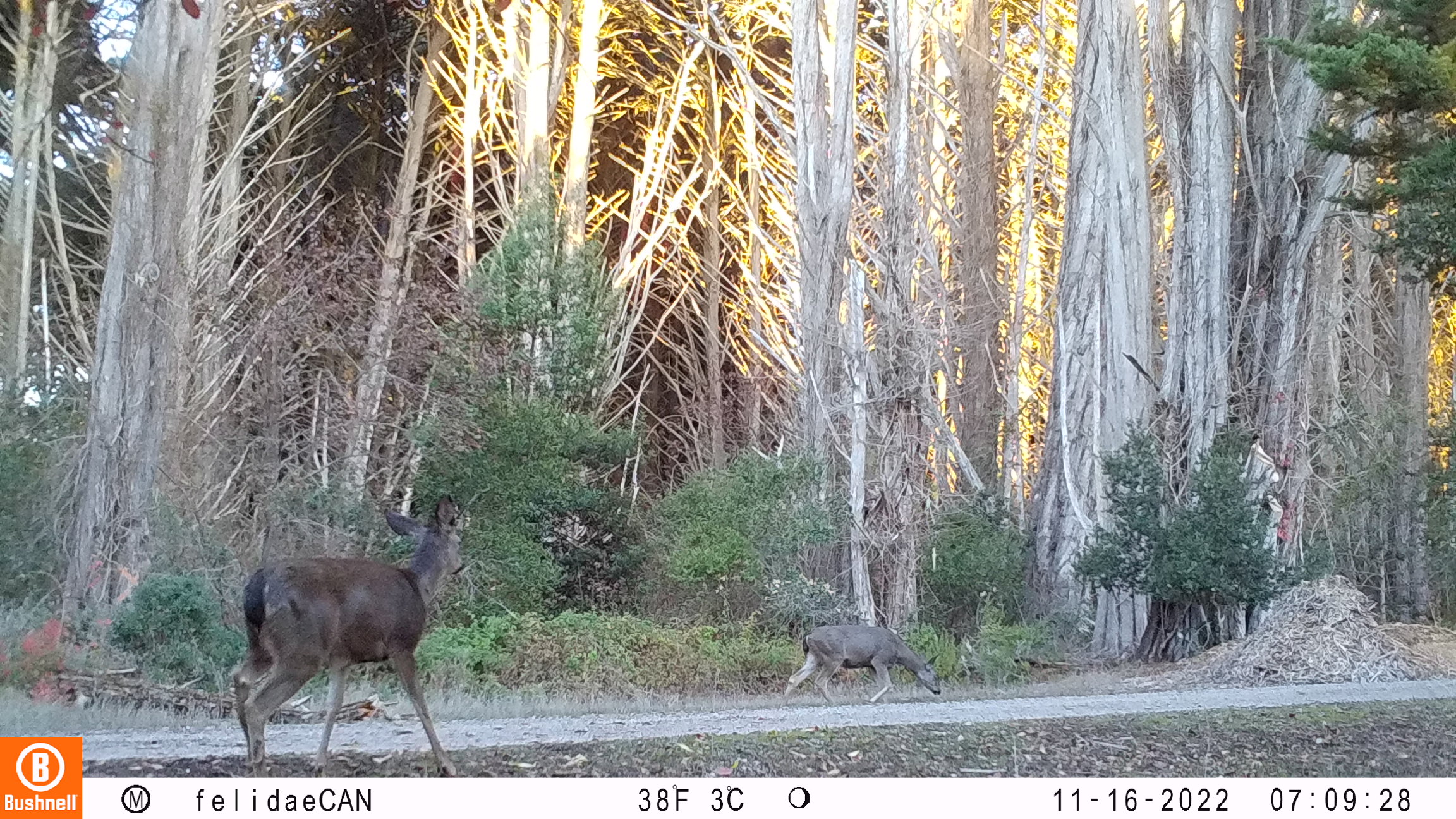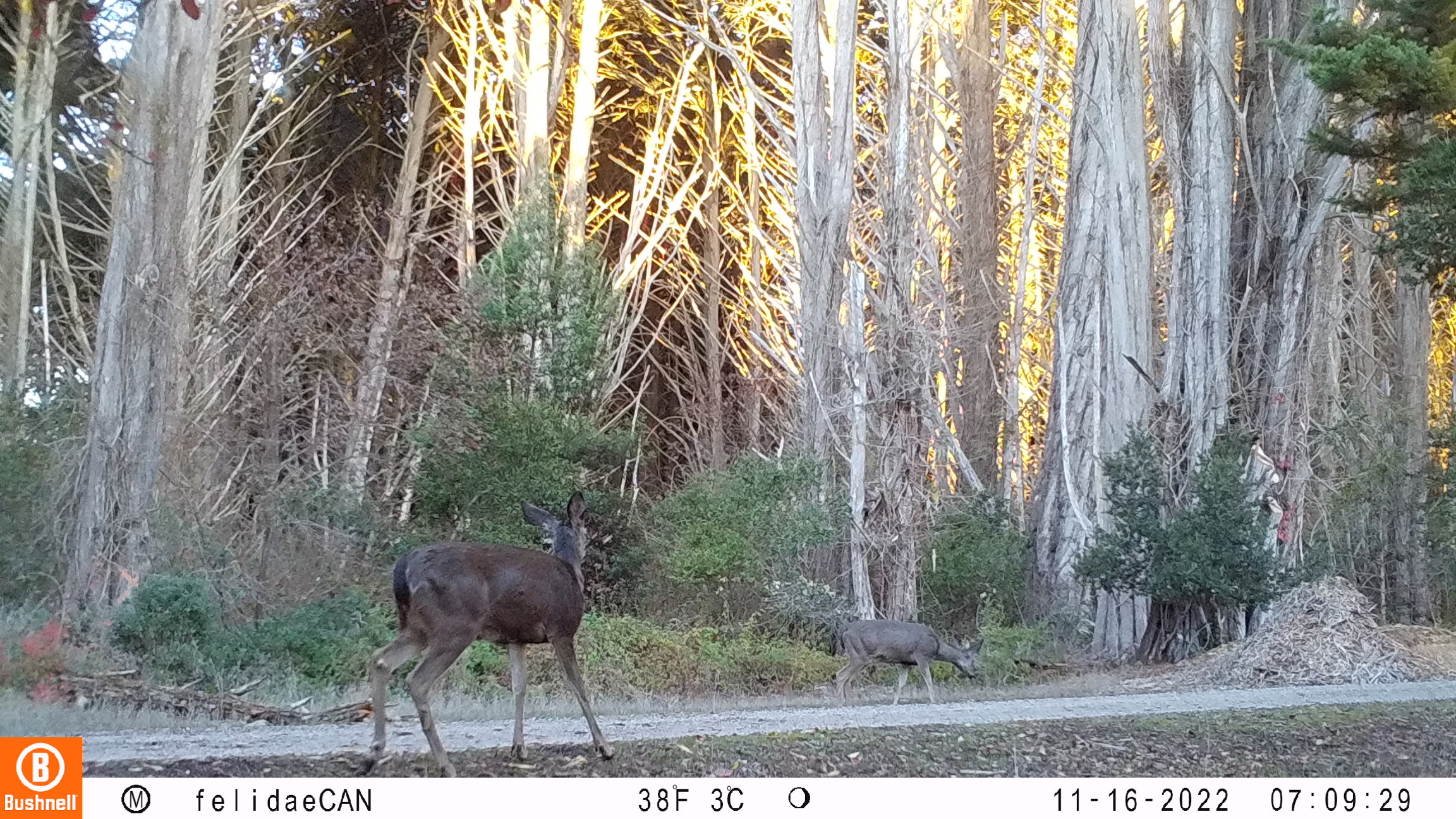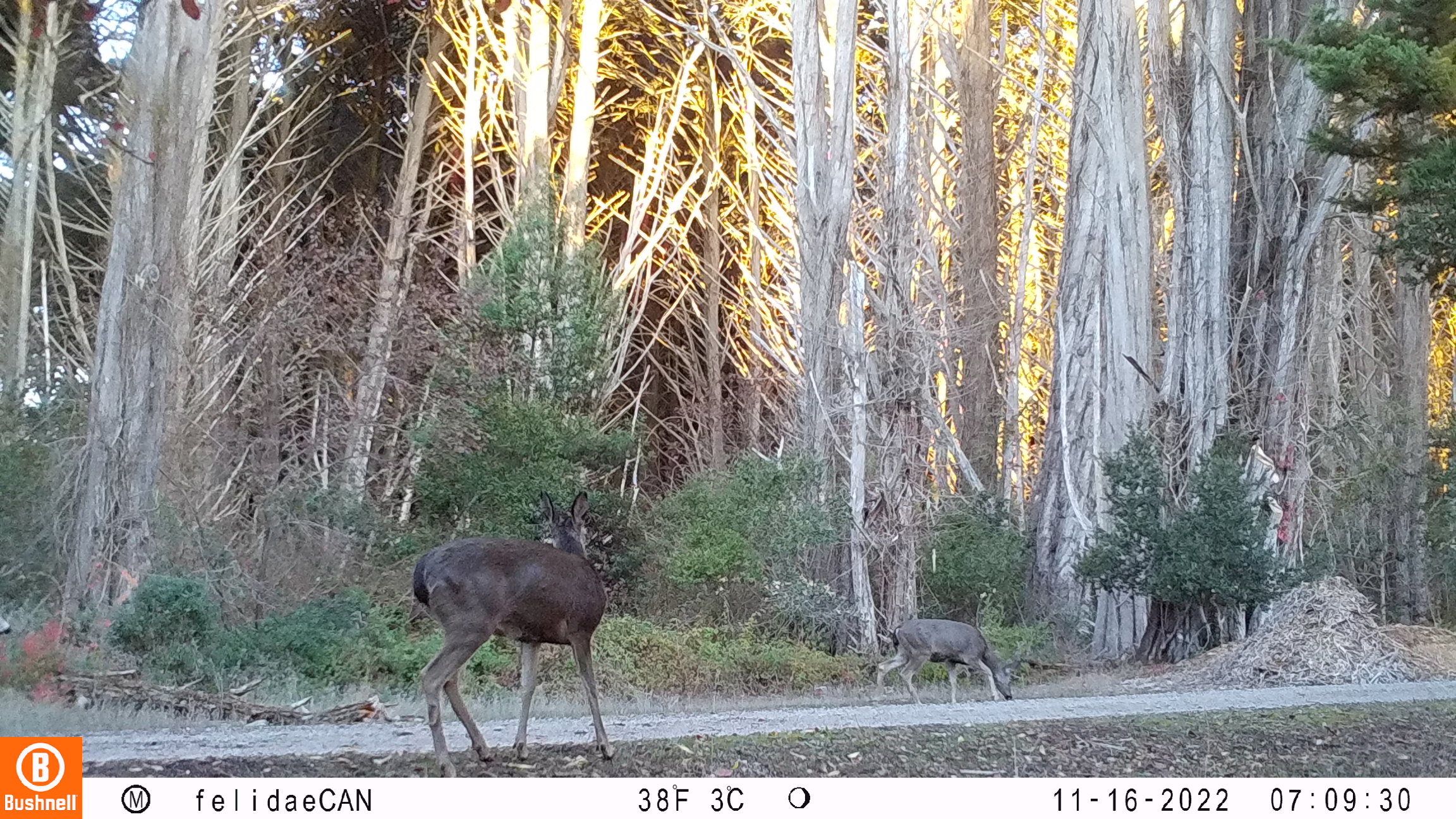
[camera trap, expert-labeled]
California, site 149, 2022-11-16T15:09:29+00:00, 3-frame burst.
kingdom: Animalia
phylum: Chordata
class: Mammalia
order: Artiodactyla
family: Cervidae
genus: Odocoileus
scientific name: Odocoileus hemionus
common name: mule deer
Mule deer (Odocoileus hemionus).